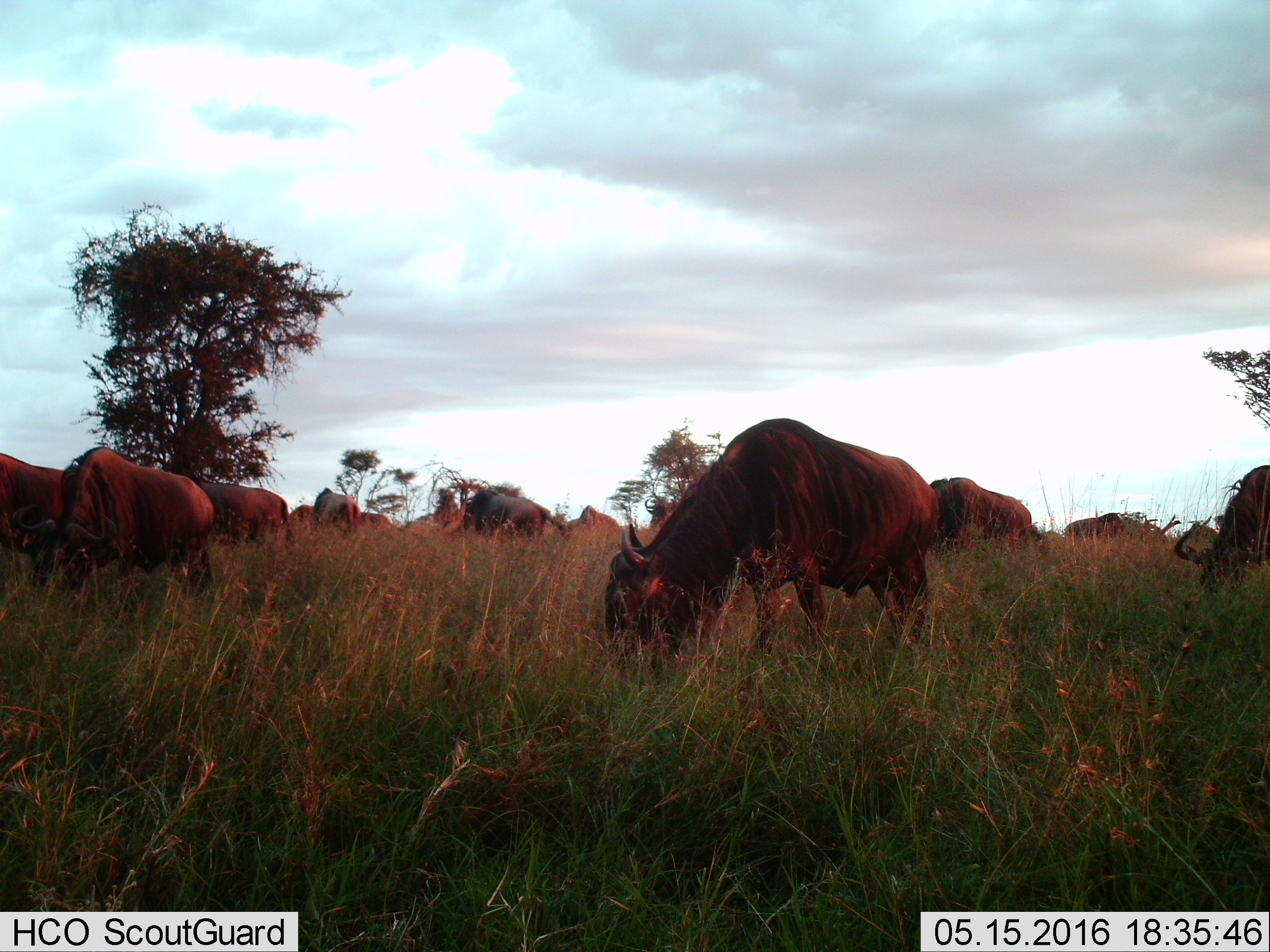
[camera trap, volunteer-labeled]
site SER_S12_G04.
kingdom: Animalia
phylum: Chordata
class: Mammalia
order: Artiodactyla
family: Bovidae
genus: Connochaetes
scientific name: Connochaetes taurinus taurinus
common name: blue wildebeest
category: wildebeestblue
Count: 11-50.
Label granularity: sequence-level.